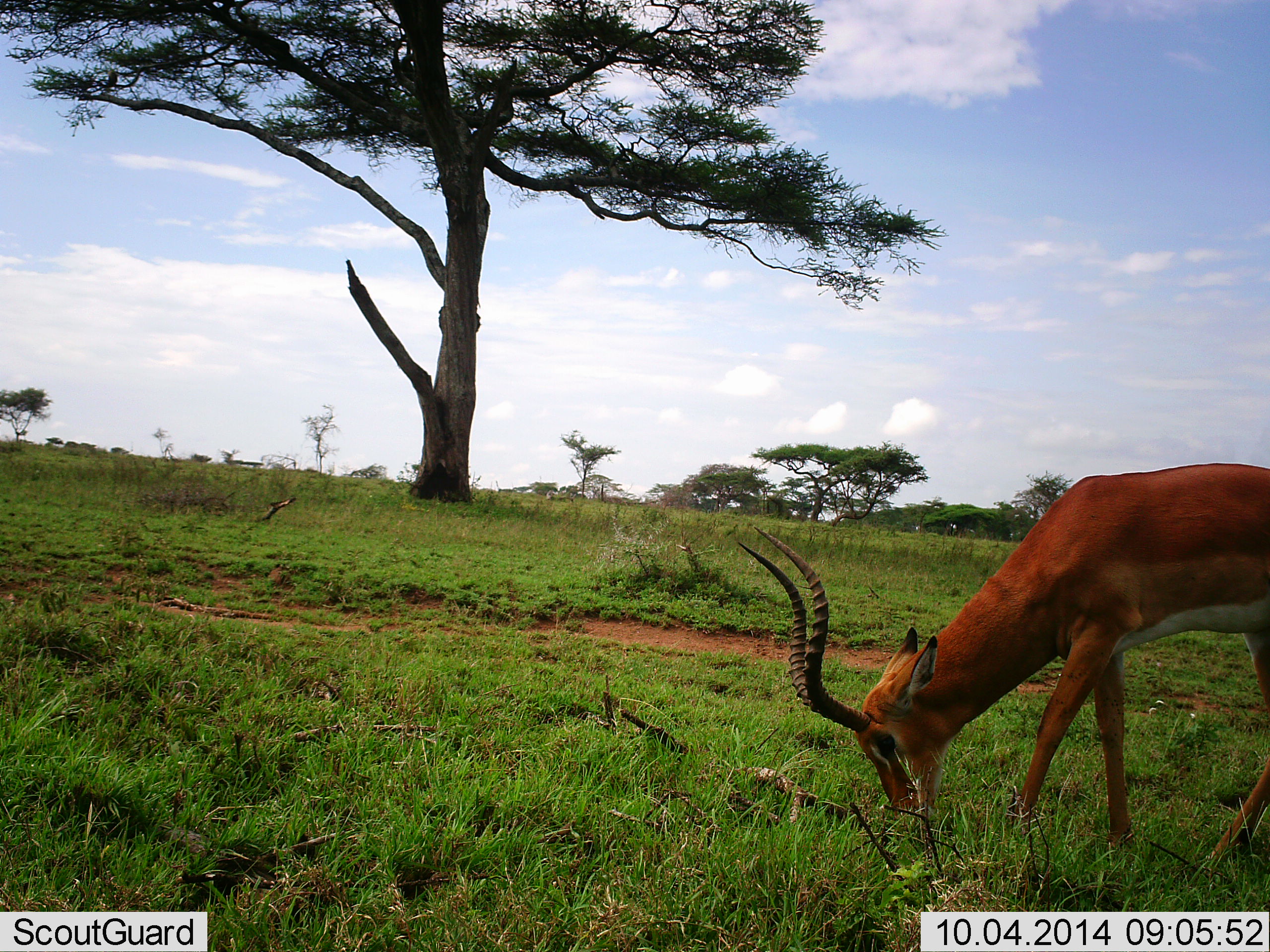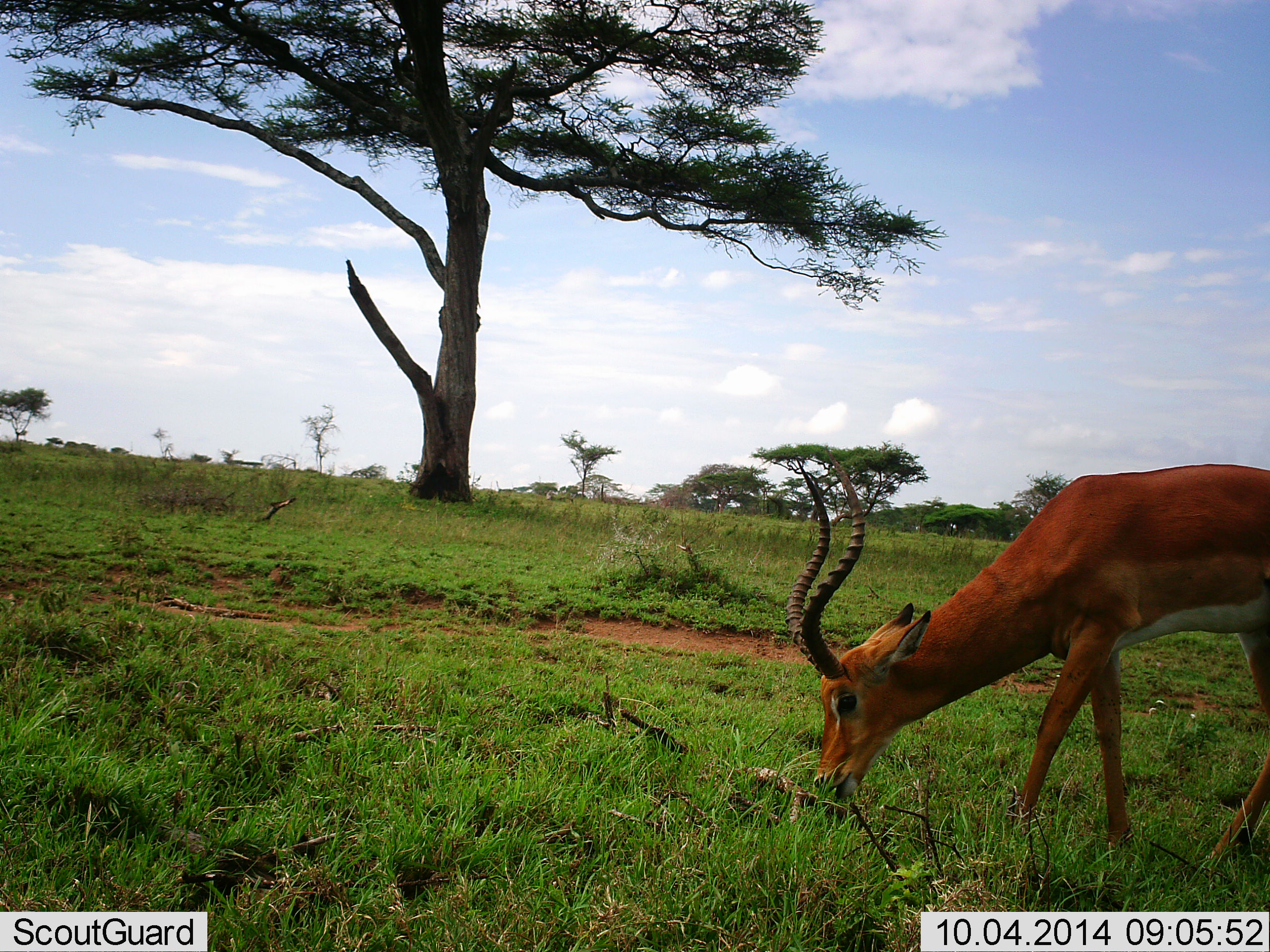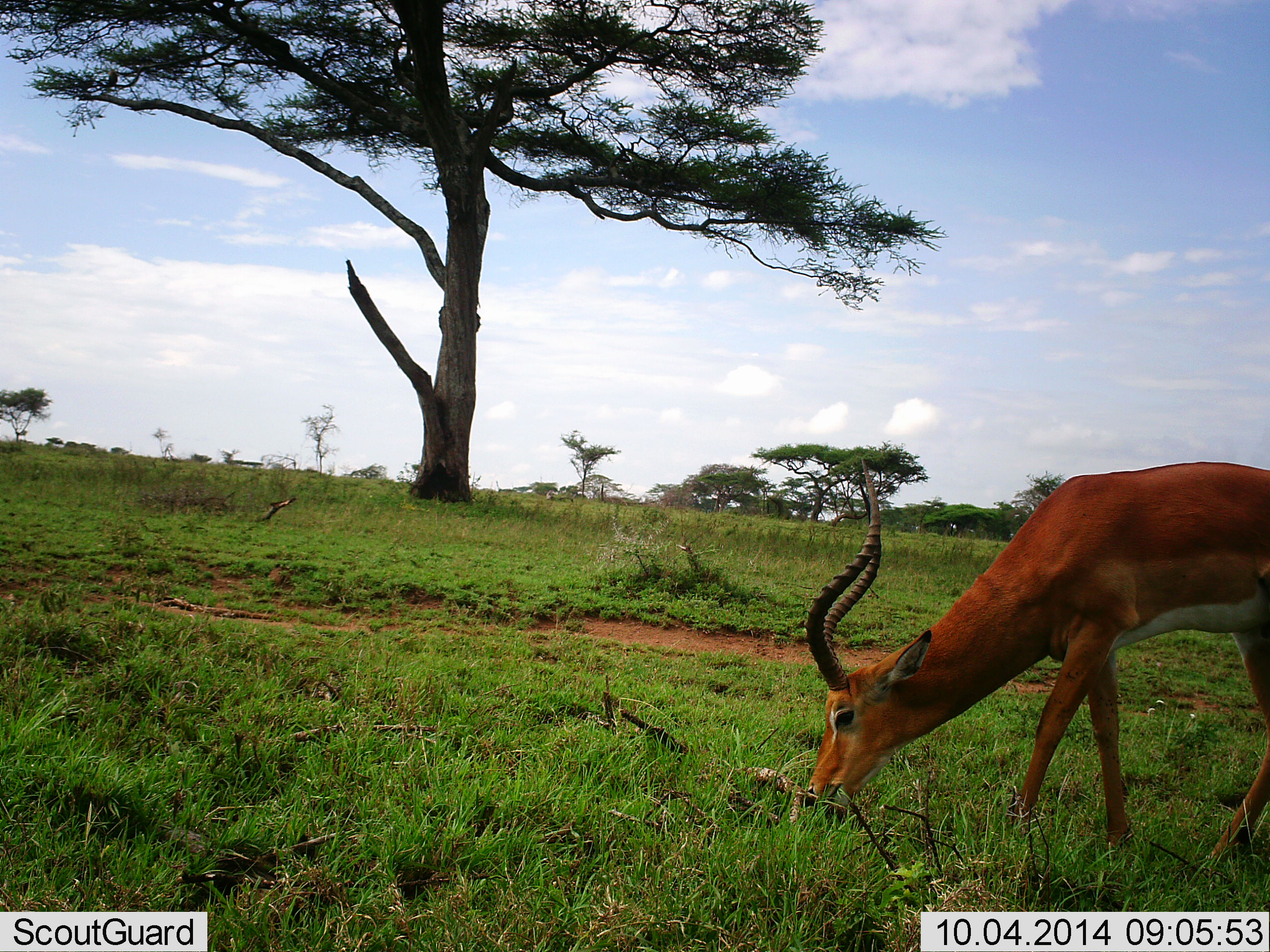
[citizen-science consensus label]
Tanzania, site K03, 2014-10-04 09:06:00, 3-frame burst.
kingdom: Animalia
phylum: Chordata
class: Mammalia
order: Artiodactyla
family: Bovidae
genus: Aepyceros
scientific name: Aepyceros melampus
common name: impala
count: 1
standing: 30%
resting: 0%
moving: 0%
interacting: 0%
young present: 0%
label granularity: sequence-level